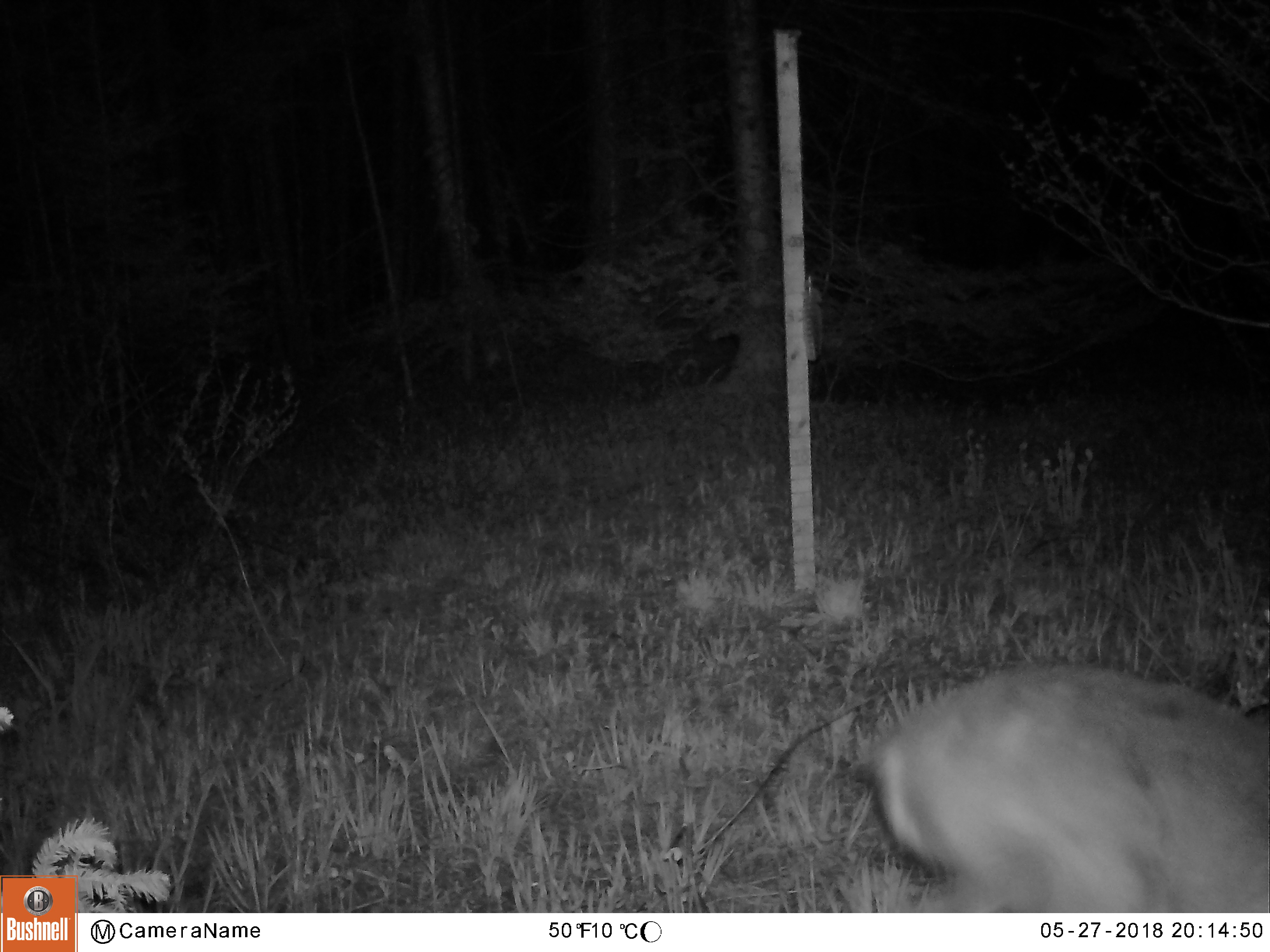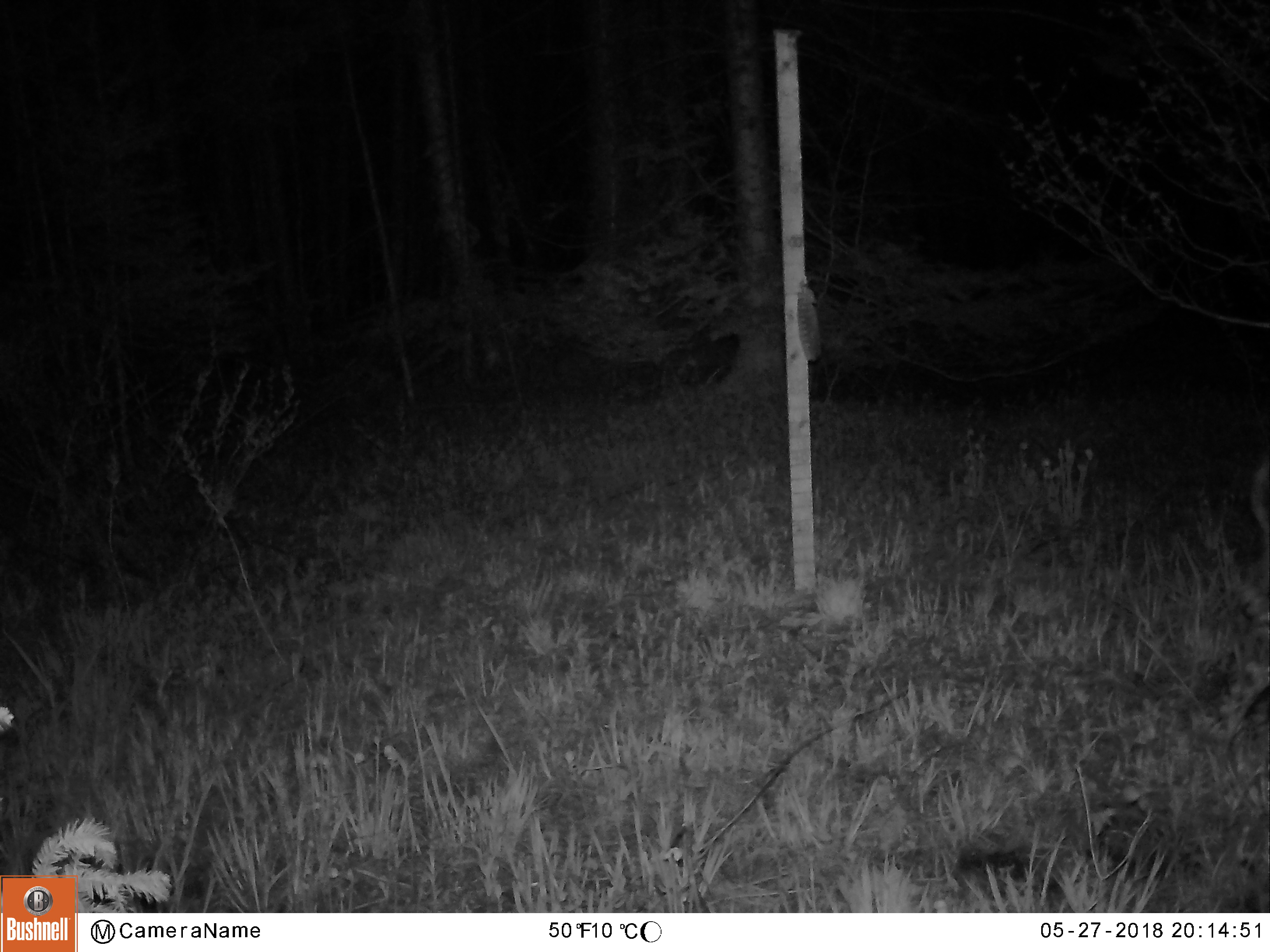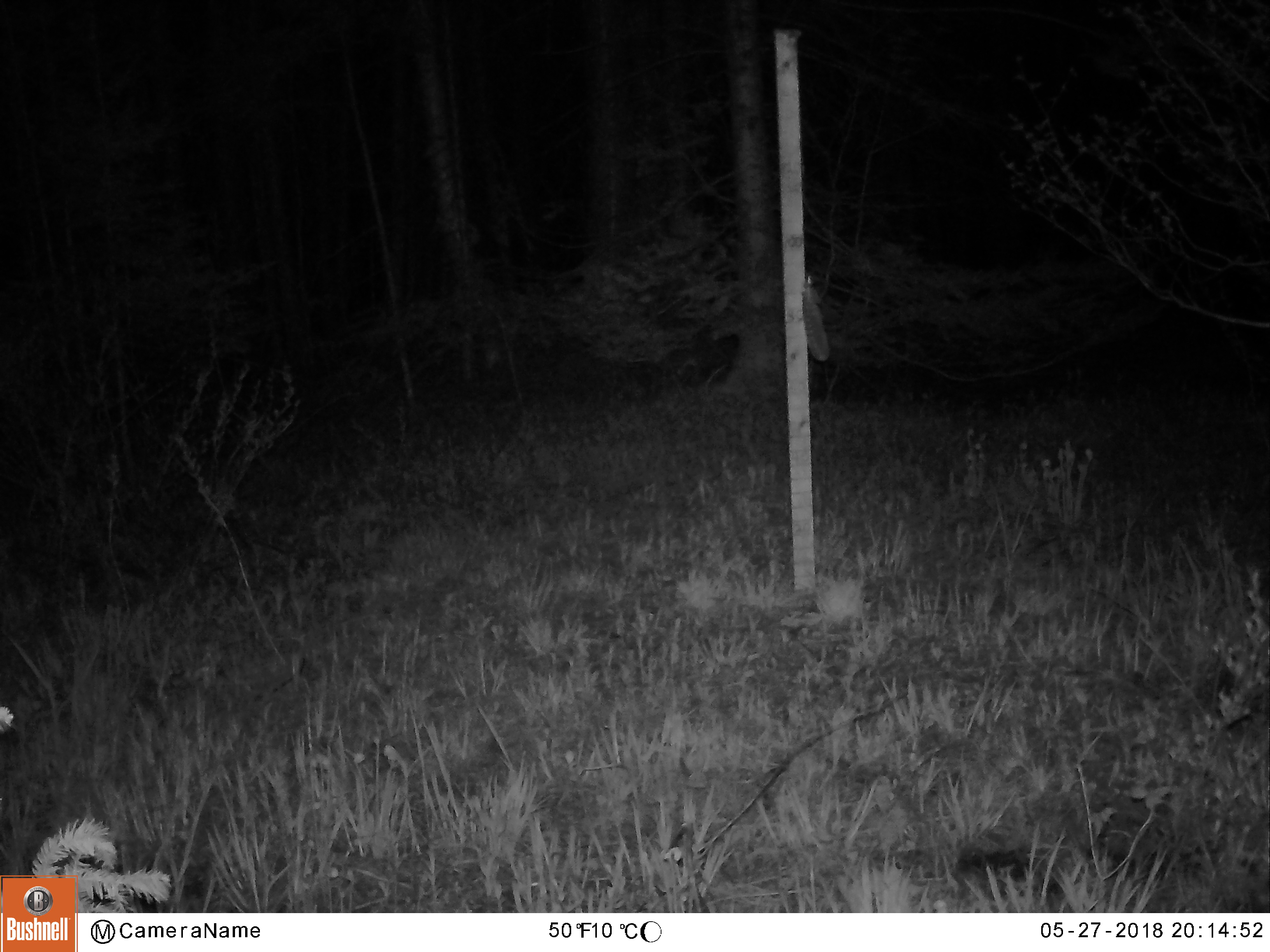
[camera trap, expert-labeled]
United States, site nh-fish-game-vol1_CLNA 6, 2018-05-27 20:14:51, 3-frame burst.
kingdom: Animalia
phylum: Chordata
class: Mammalia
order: Artiodactyla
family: Cervidae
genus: Odocoileus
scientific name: Odocoileus virginianus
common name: white-tailed deer